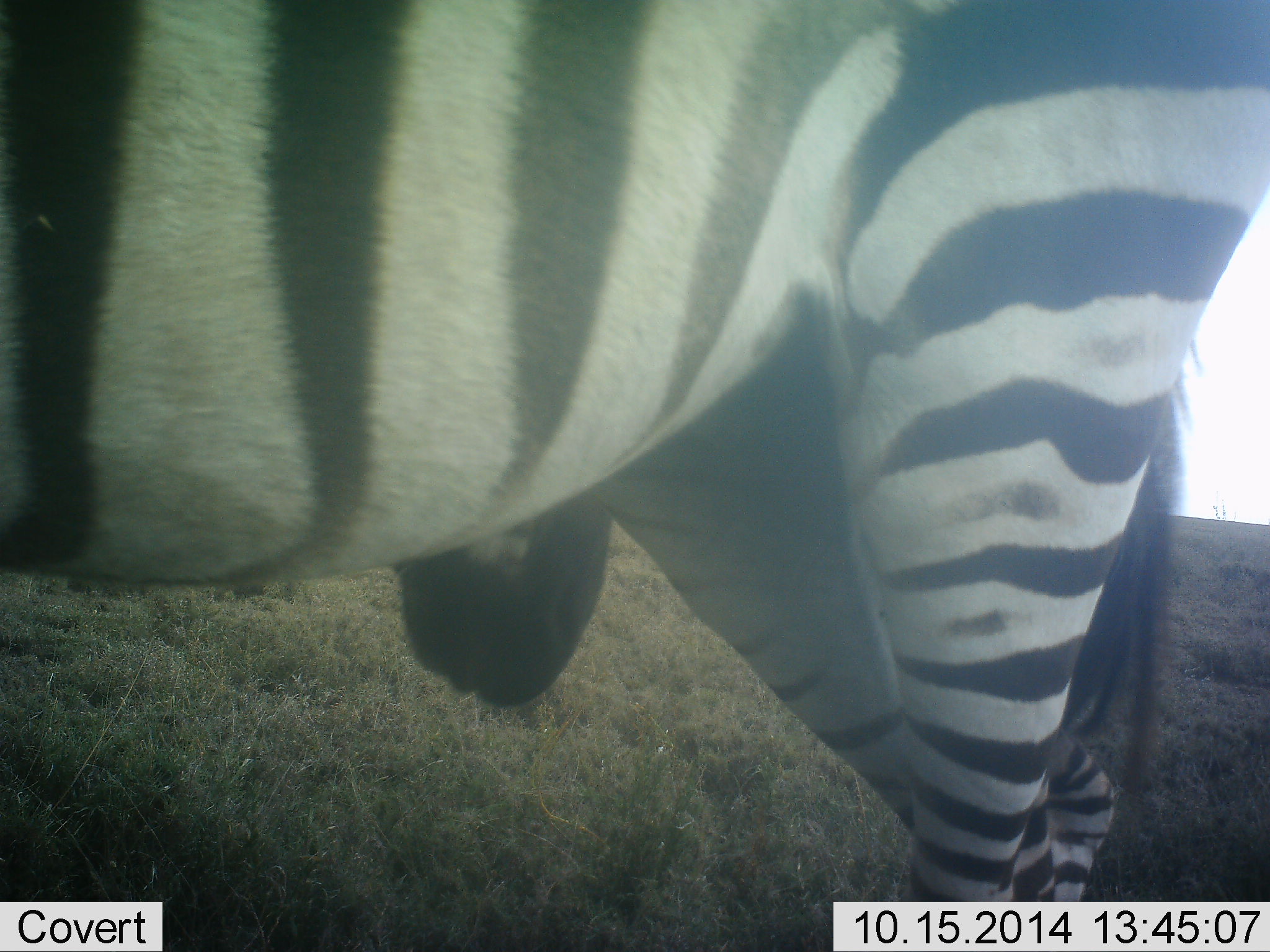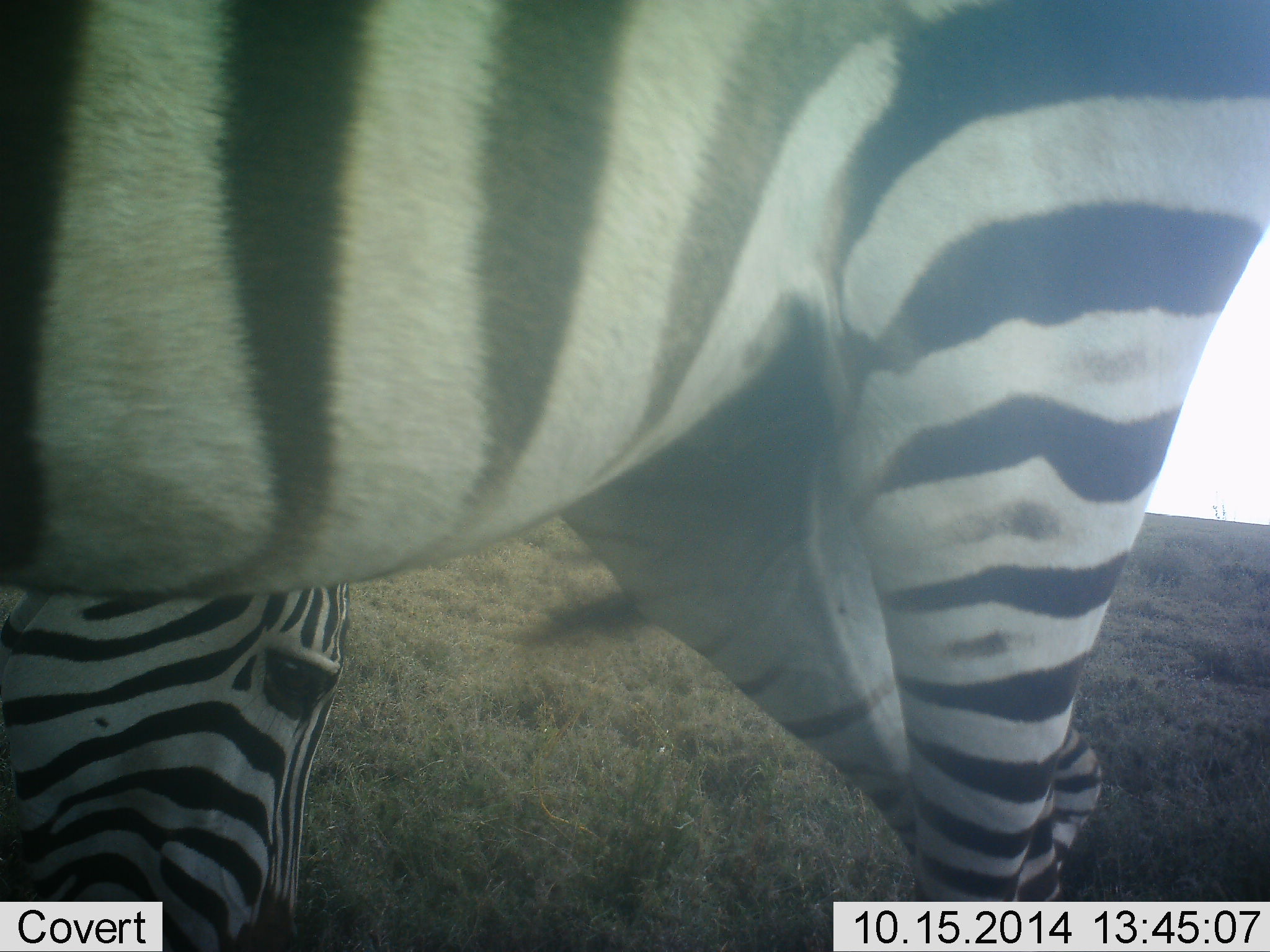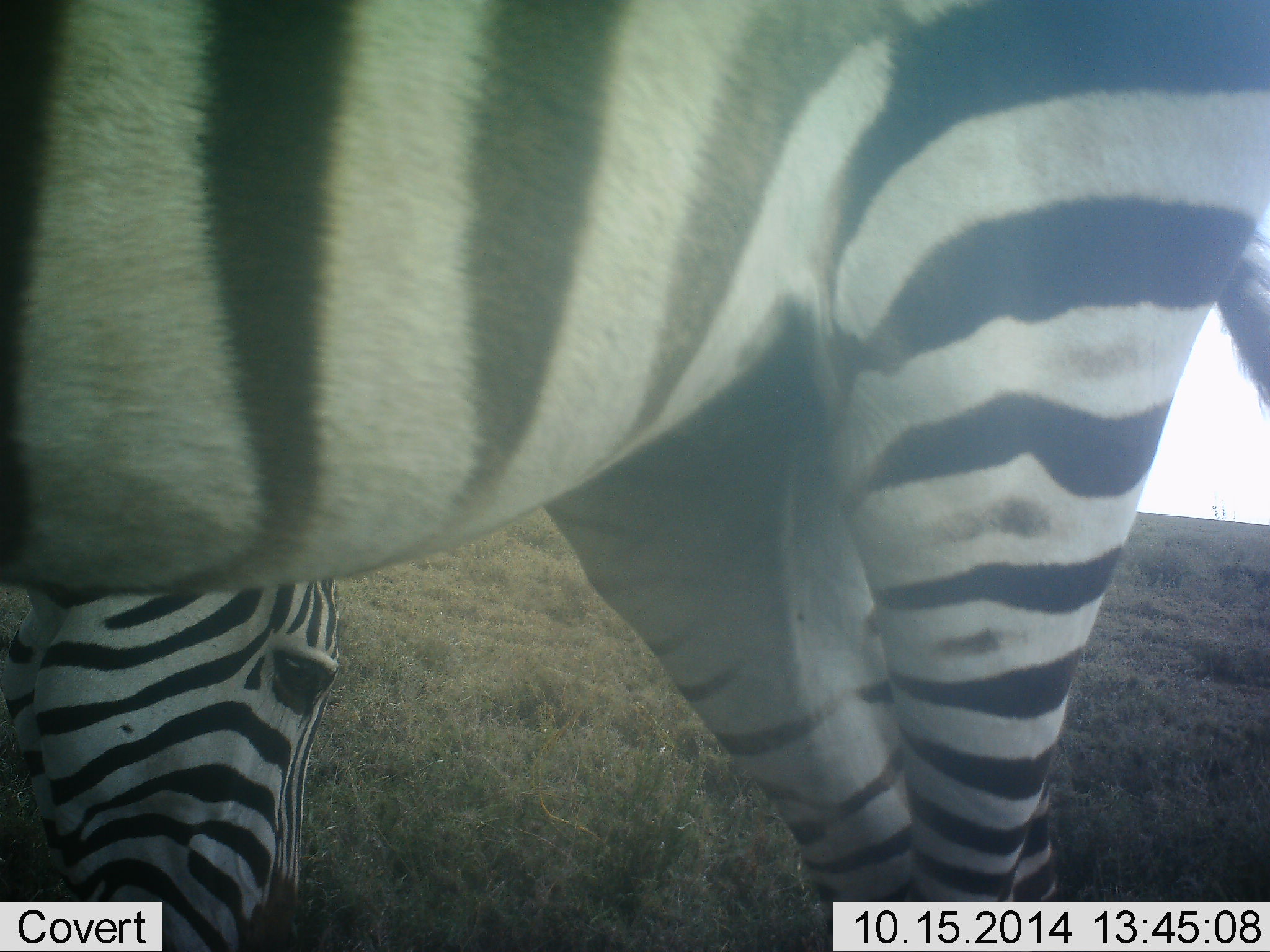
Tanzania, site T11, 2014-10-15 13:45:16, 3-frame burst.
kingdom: Animalia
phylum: Chordata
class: Mammalia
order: Perissodactyla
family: Equidae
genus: Equus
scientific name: Equus quagga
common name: plains zebra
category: zebra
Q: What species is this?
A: Zebra (plains zebra) (Equus quagga).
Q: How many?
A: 2.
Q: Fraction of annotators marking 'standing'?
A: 70%.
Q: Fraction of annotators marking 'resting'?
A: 0%.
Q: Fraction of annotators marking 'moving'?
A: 20%.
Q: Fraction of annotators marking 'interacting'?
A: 0%.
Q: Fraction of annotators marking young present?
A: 0%.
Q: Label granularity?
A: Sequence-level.